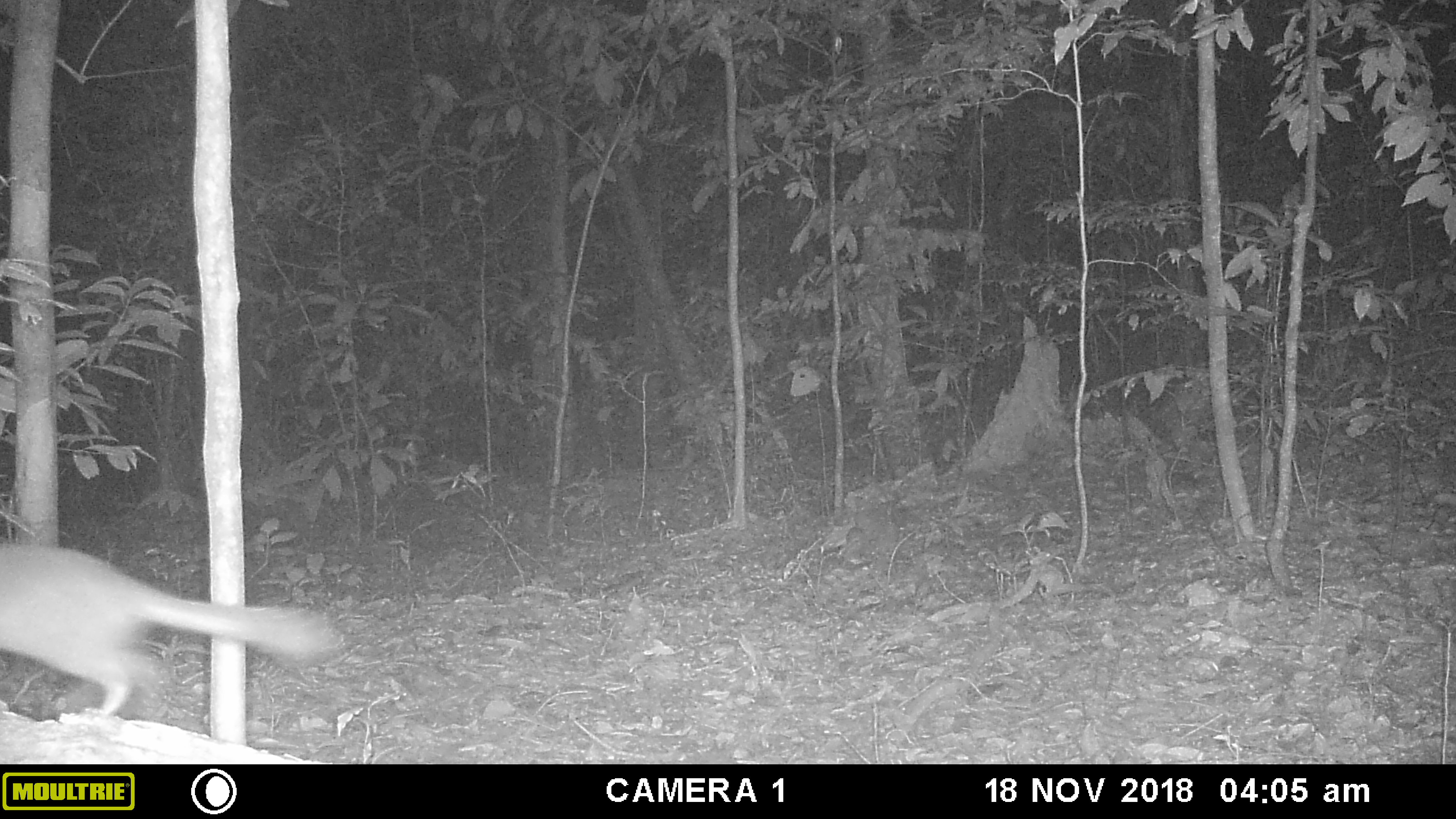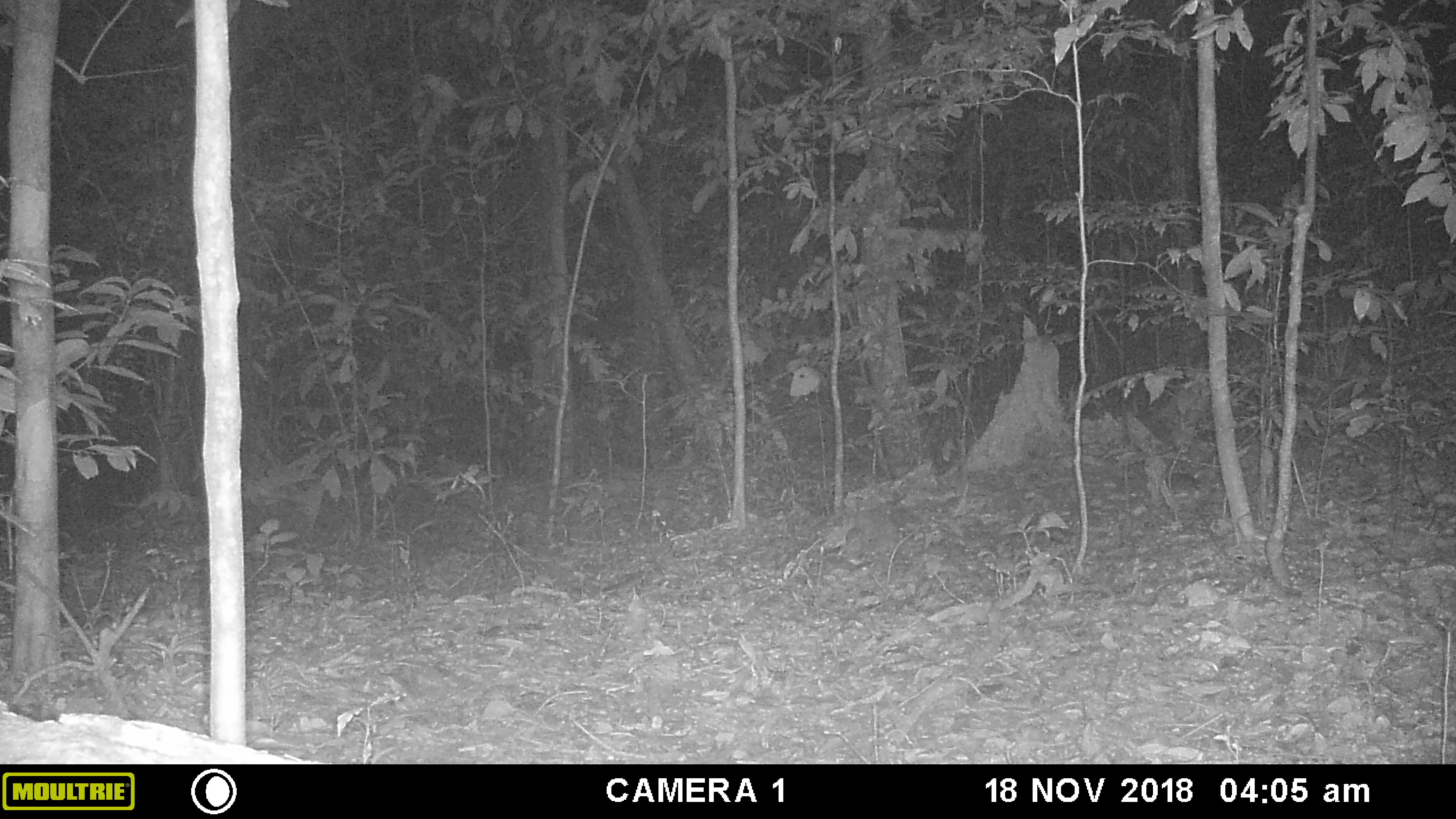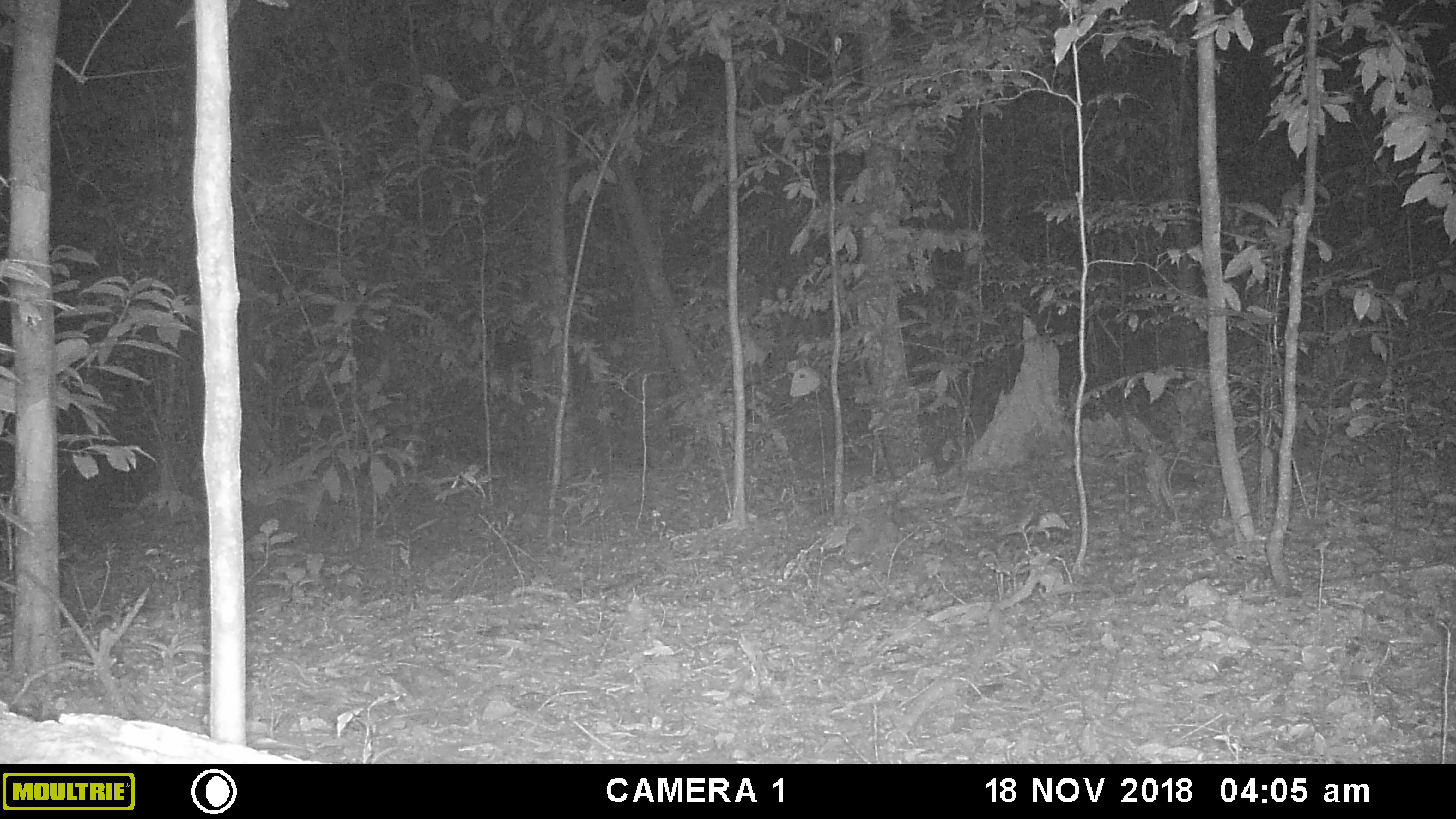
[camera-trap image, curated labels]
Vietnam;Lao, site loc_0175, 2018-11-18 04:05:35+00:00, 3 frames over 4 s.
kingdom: Animalia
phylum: Chordata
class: Mammalia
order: Carnivora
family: Mustelidae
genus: Melogale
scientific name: Melogale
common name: ferret badger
Ferret badger (Melogale). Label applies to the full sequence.